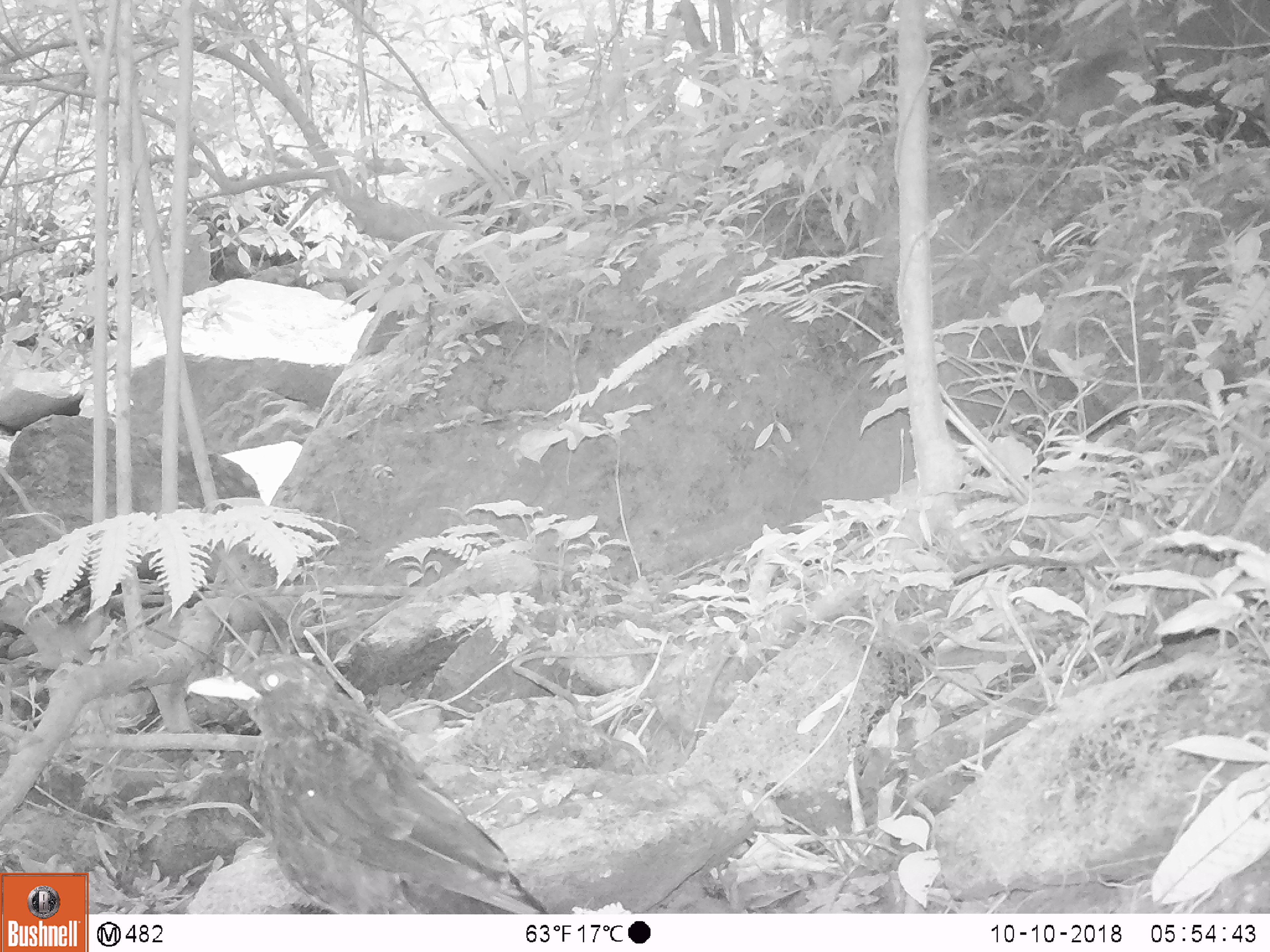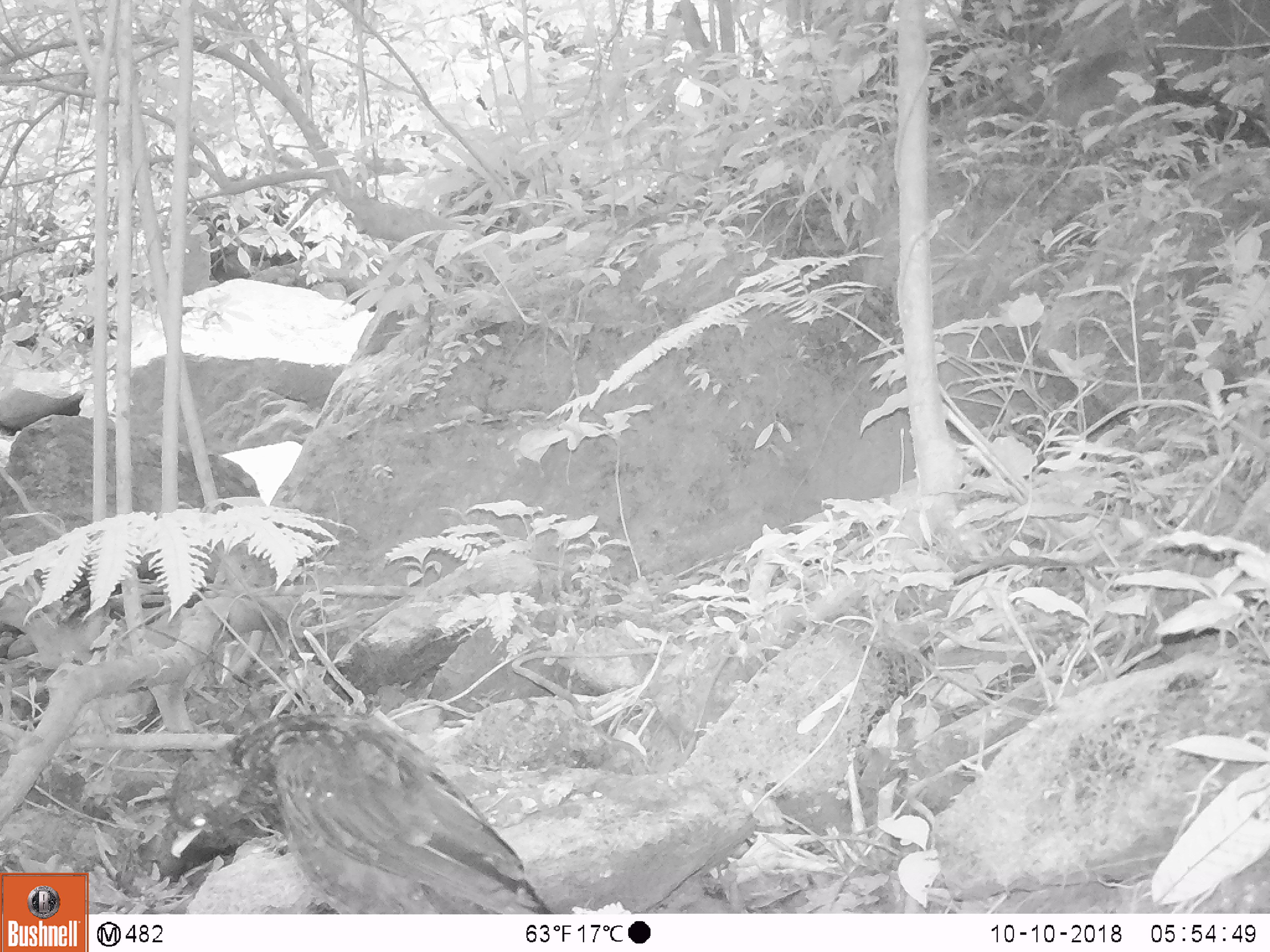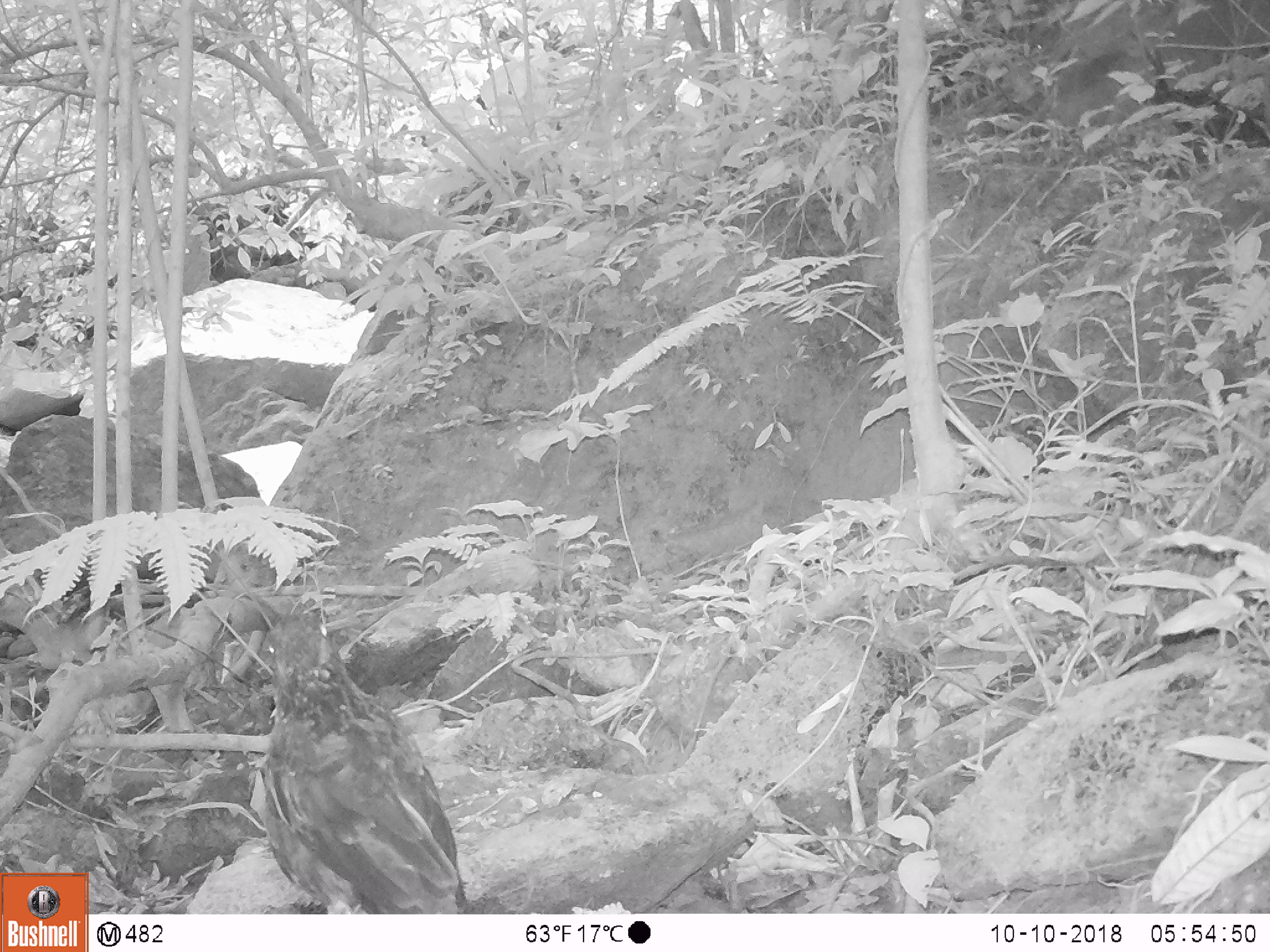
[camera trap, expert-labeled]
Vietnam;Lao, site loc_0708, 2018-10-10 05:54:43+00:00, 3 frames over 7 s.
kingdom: Animalia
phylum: Chordata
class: Aves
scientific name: Aves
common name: bird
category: unidentified bird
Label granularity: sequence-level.